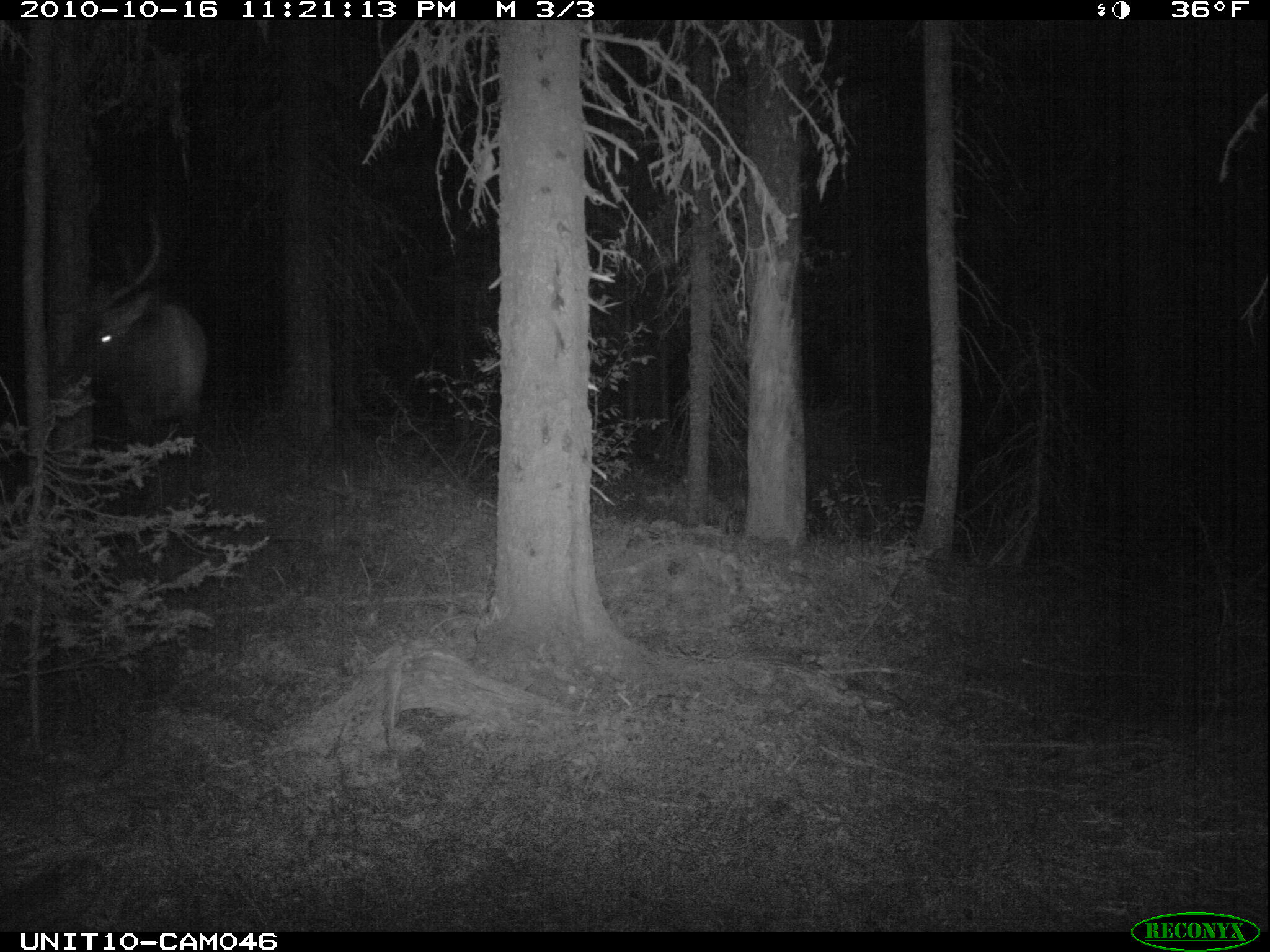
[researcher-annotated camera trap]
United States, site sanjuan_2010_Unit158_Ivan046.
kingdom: Animalia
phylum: Chordata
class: Mammalia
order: Artiodactyla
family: Cervidae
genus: Cervus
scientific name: Cervus elaphus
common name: red deer